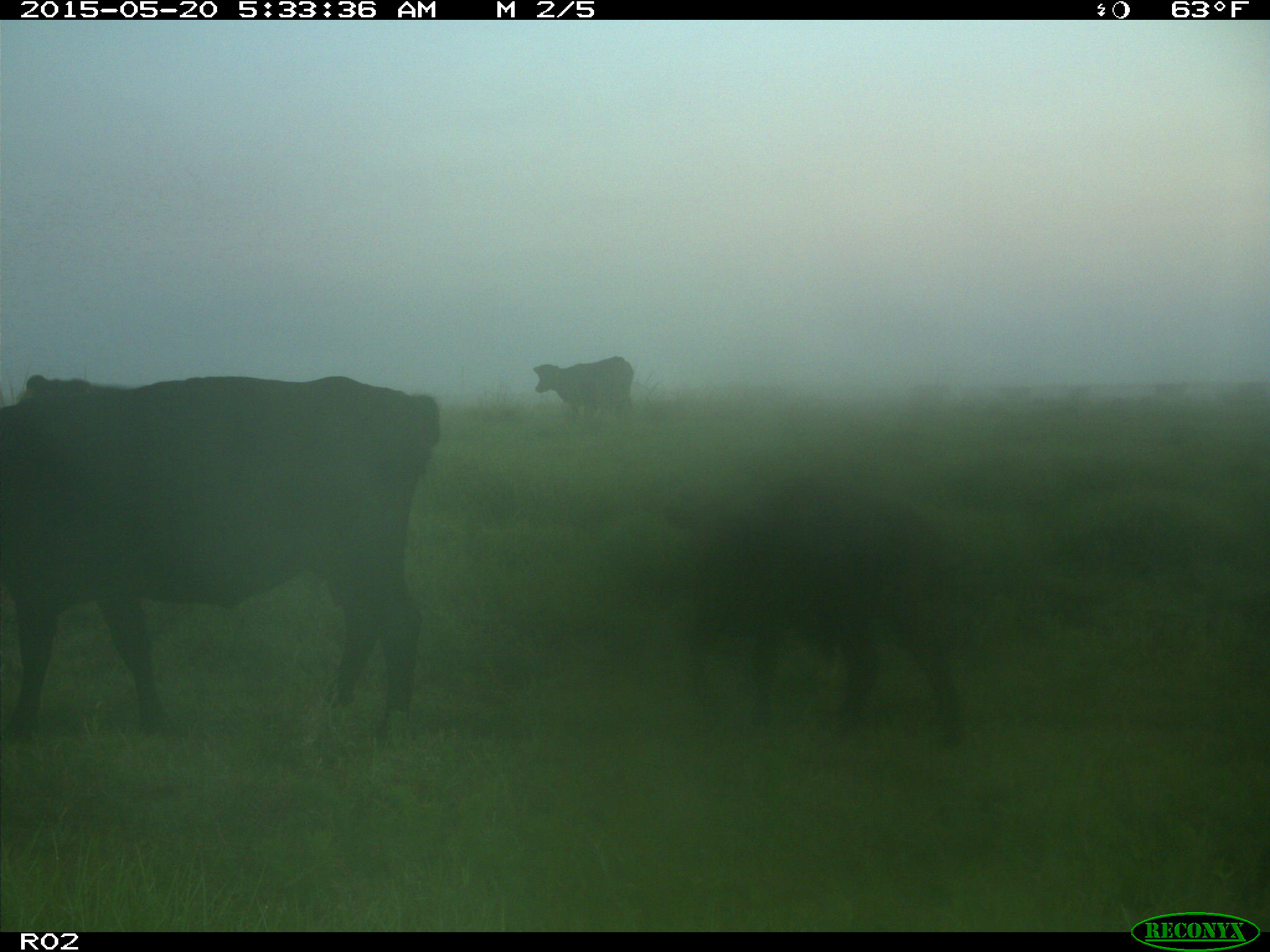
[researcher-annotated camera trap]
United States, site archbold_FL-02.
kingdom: Animalia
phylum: Chordata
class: Mammalia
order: Artiodactyla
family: Bovidae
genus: Bos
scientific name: Bos taurus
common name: domestic cow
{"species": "Bos taurus (domestic cow)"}